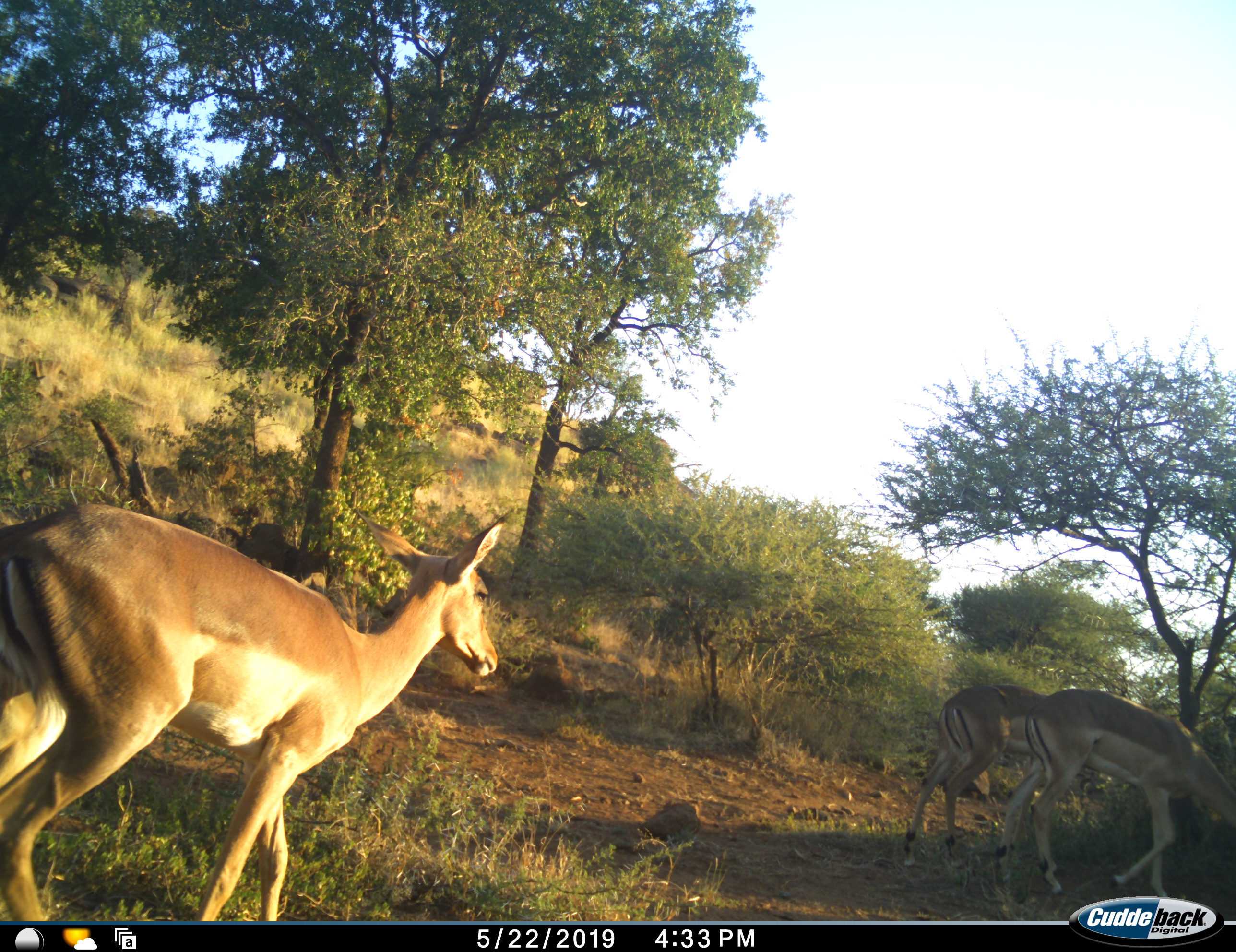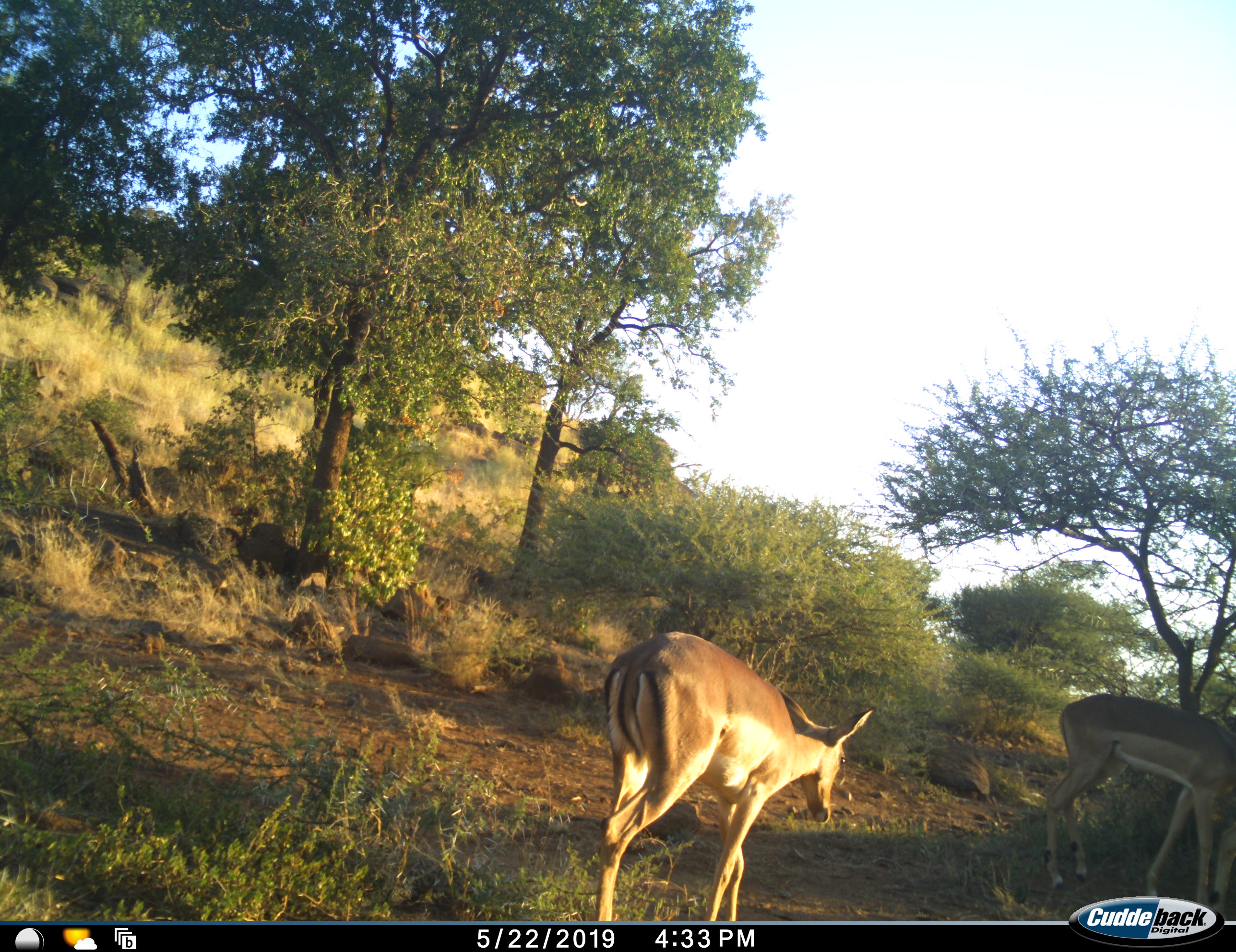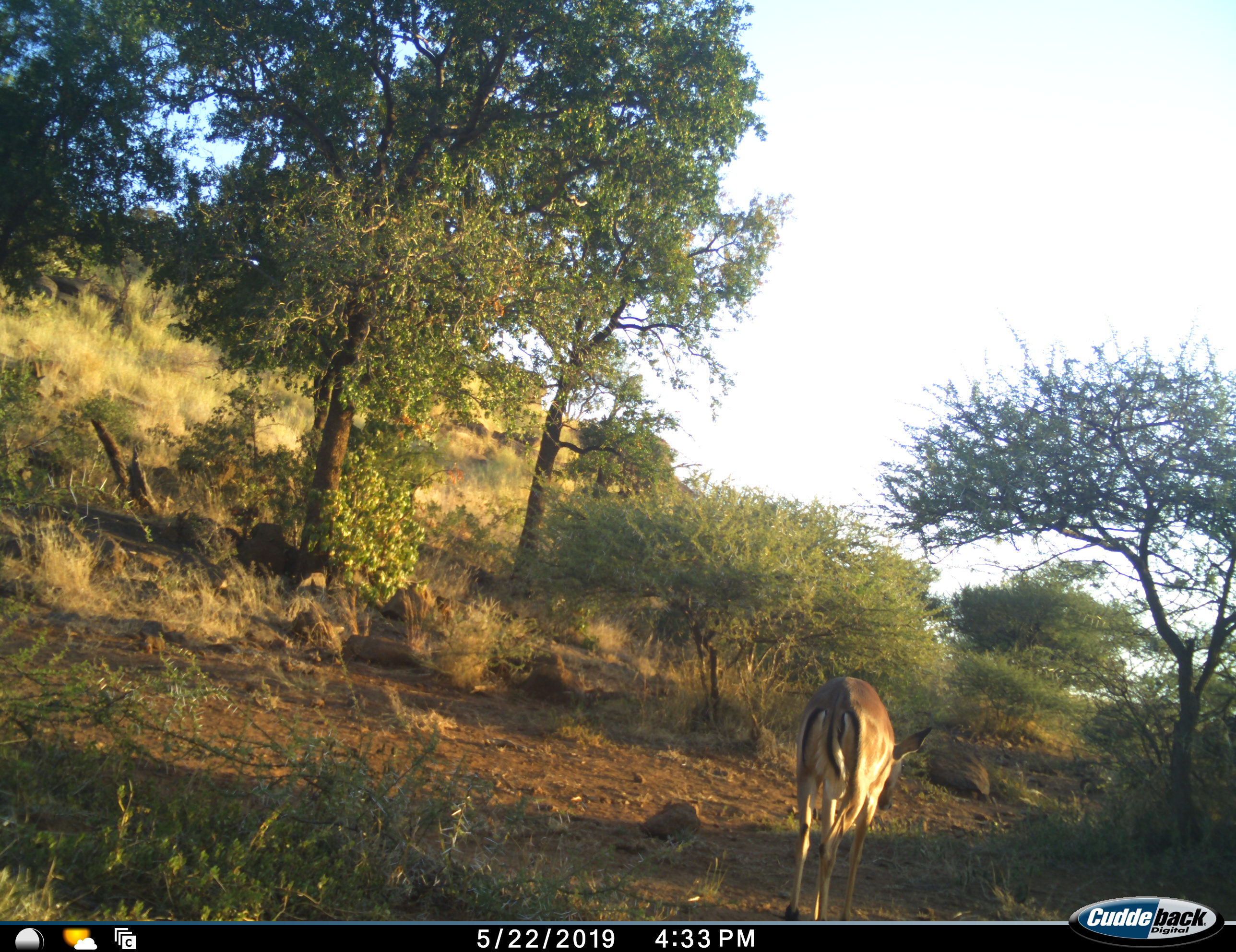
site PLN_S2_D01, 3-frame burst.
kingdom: Animalia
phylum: Chordata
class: Mammalia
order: Artiodactyla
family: Bovidae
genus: Aepyceros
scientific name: Aepyceros melampus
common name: impala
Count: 3.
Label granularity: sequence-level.